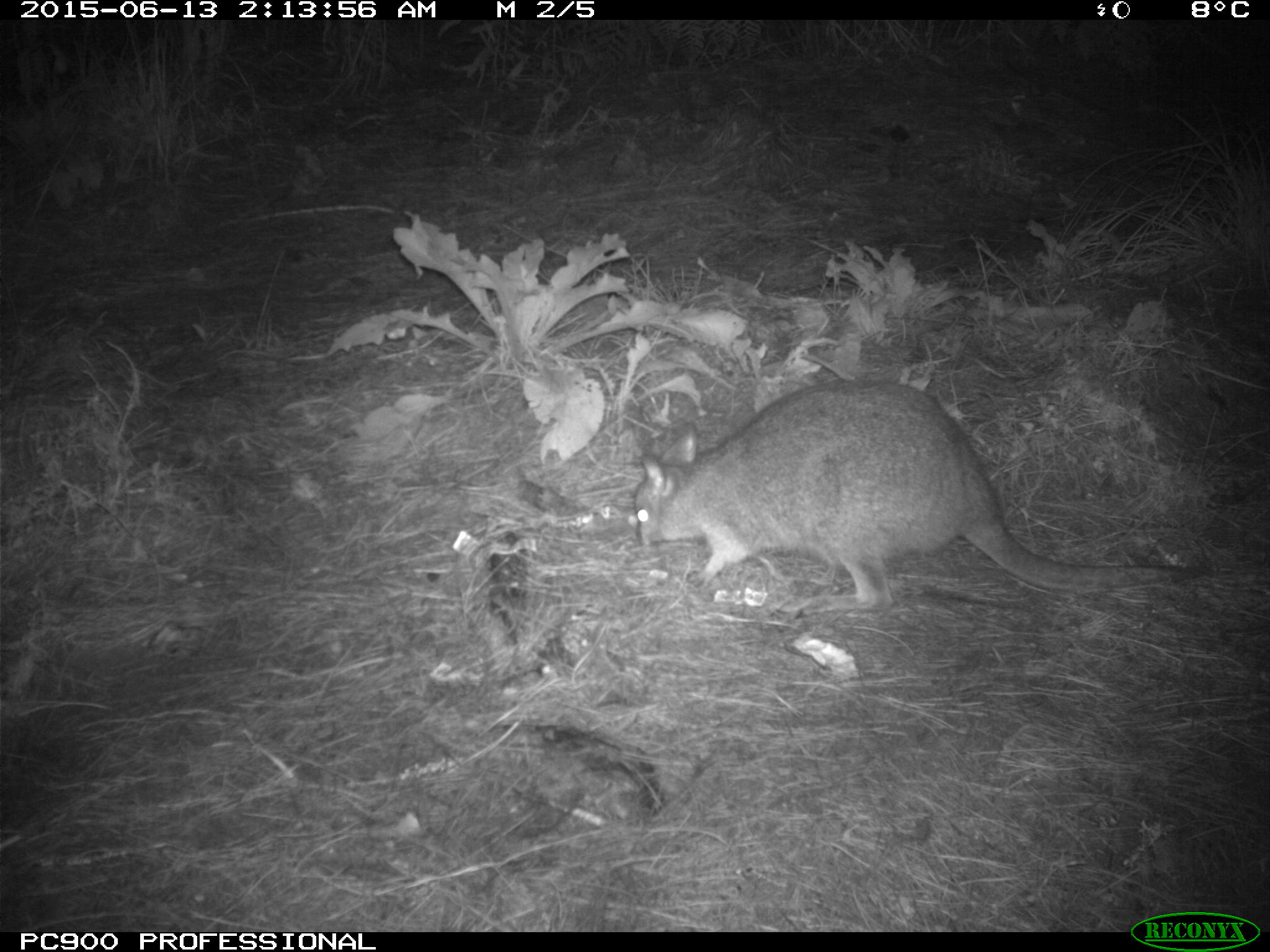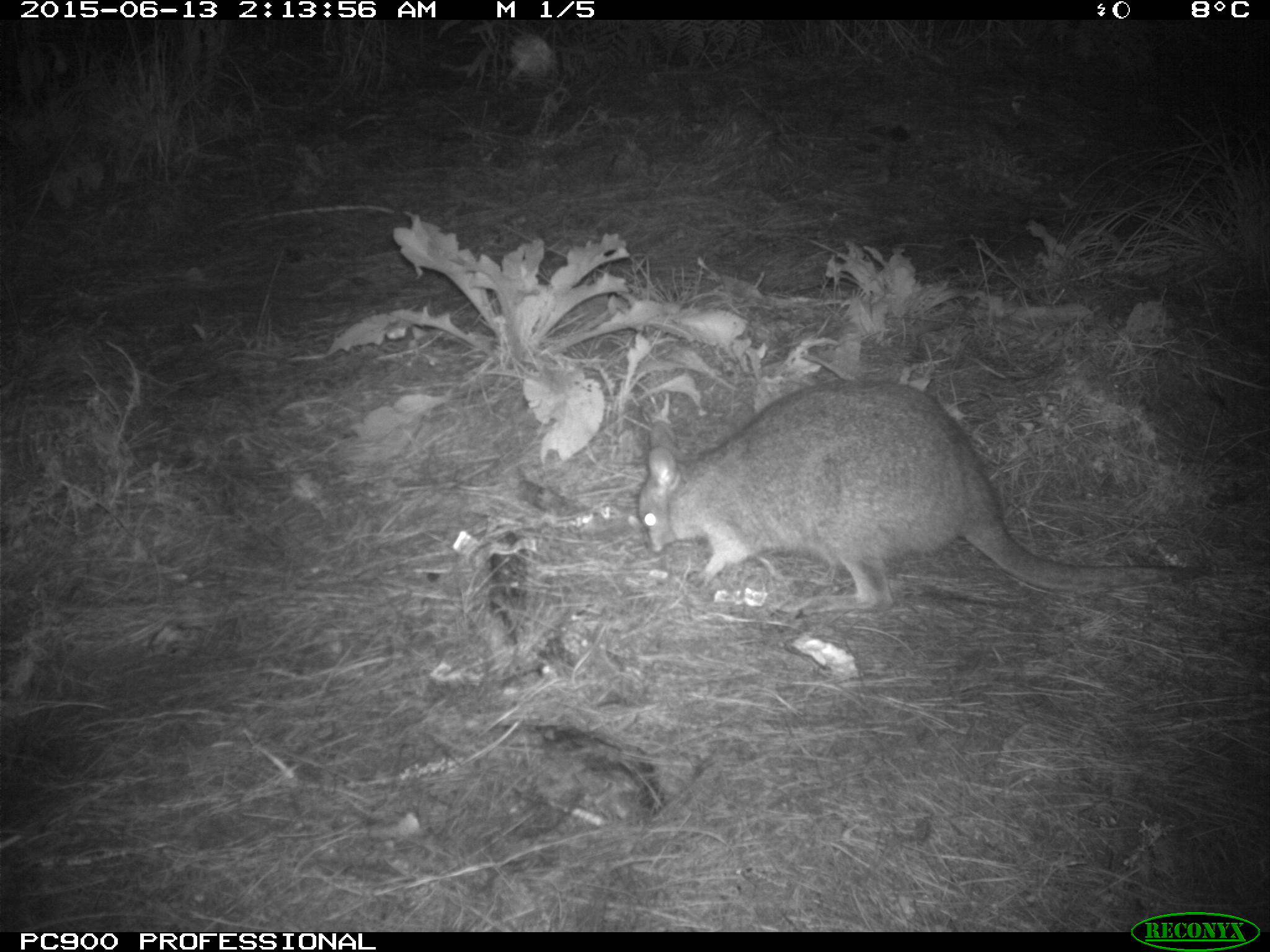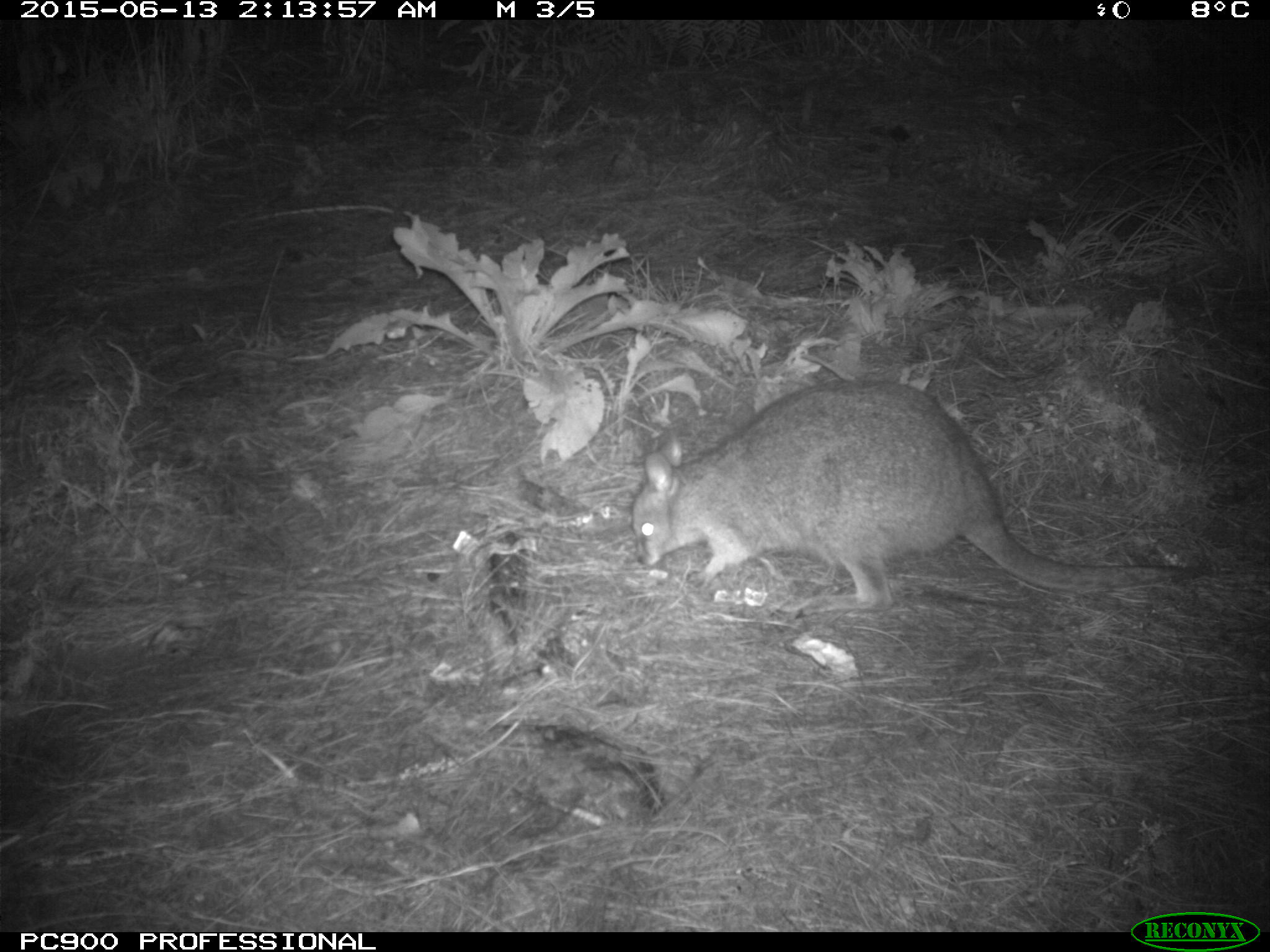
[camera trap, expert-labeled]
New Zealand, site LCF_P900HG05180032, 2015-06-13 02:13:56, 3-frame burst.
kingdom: Animalia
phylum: Chordata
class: Mammalia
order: Diprotodontia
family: Macropodidae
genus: Notamacropus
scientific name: Notamacropus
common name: wallaby